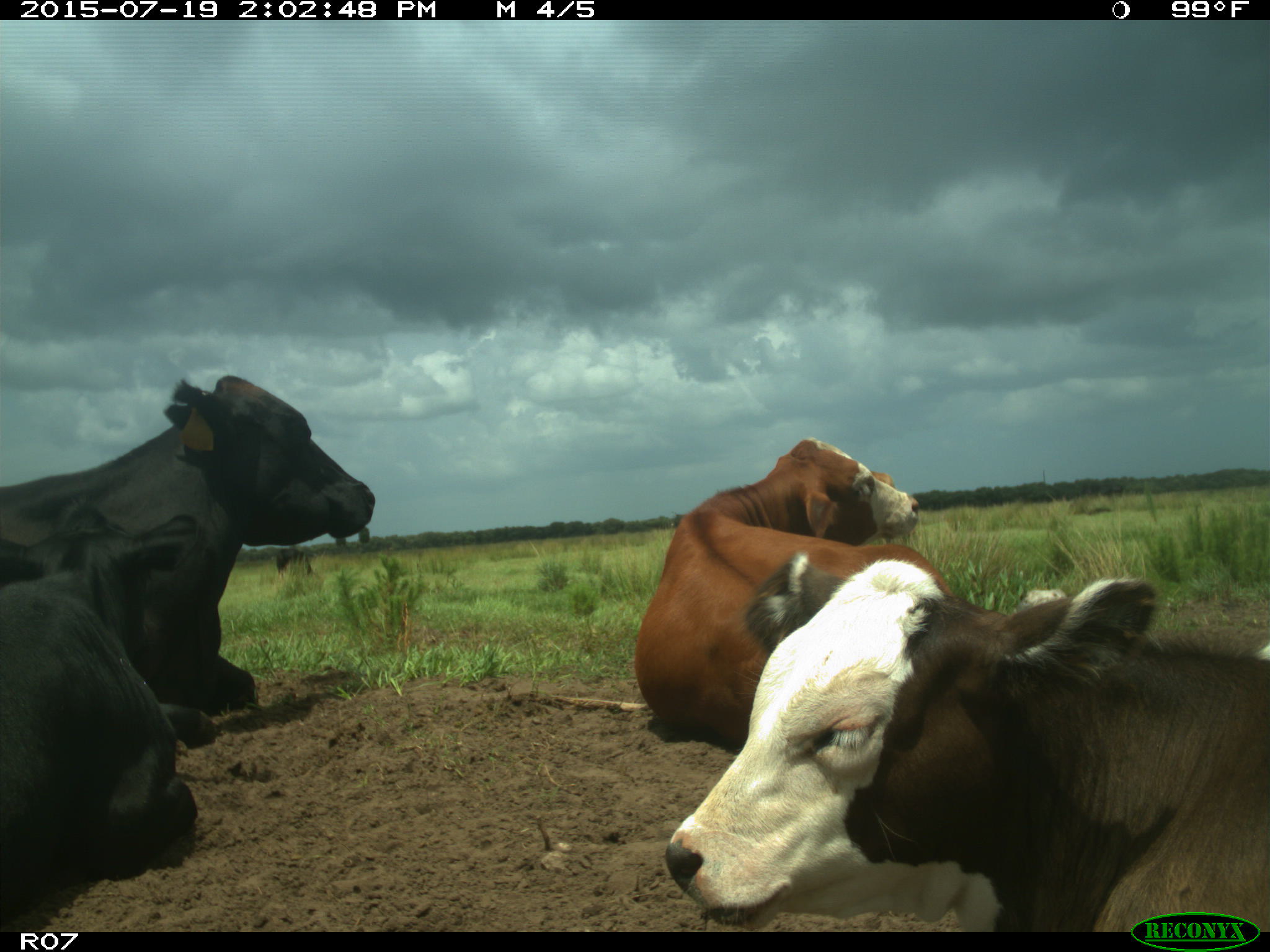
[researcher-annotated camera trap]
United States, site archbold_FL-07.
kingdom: Animalia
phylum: Chordata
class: Mammalia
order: Artiodactyla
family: Bovidae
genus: Bos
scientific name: Bos taurus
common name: domestic cow